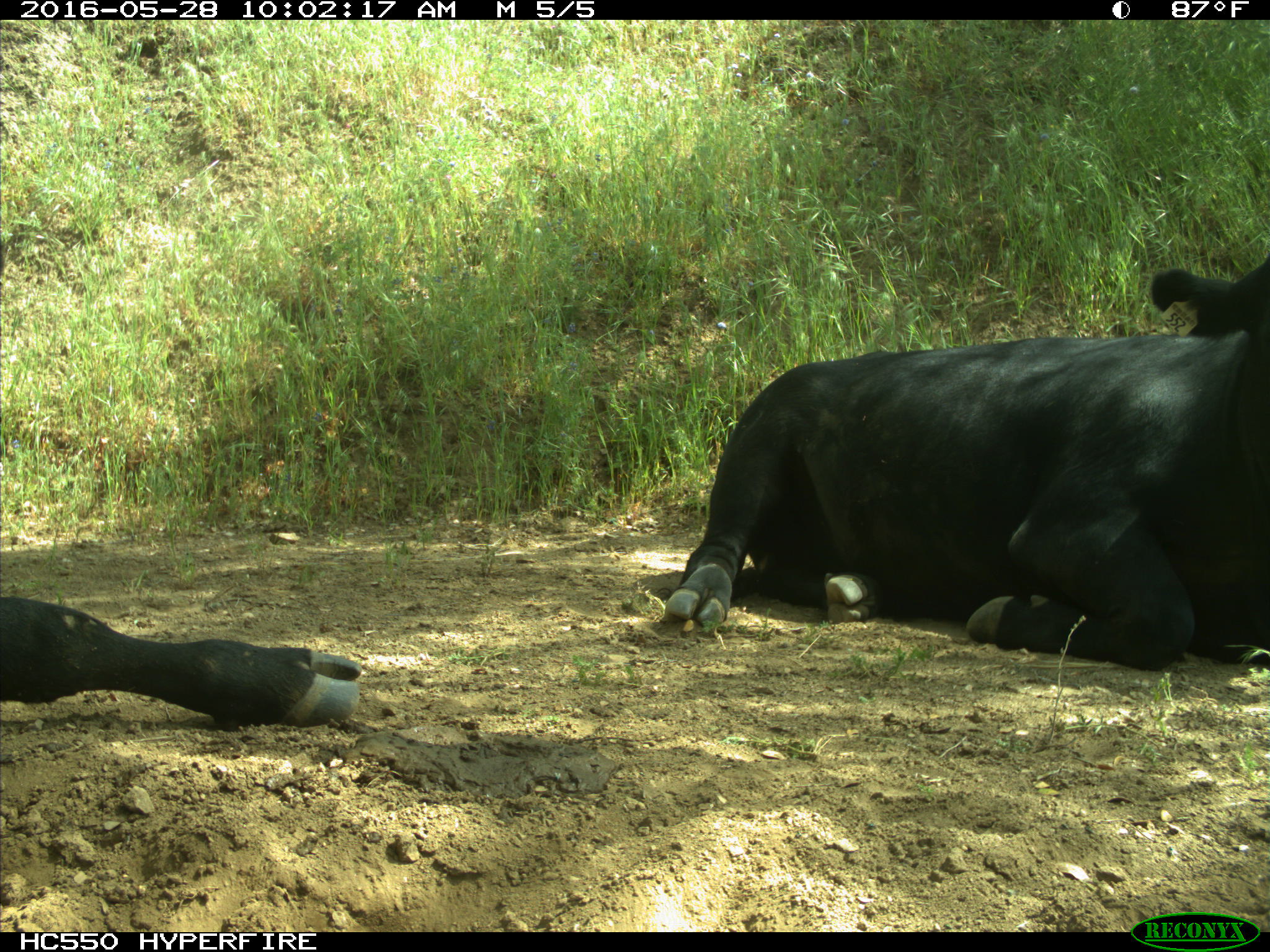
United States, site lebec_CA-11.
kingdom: Animalia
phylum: Chordata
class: Mammalia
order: Artiodactyla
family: Bovidae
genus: Bos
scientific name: Bos taurus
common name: domestic cow